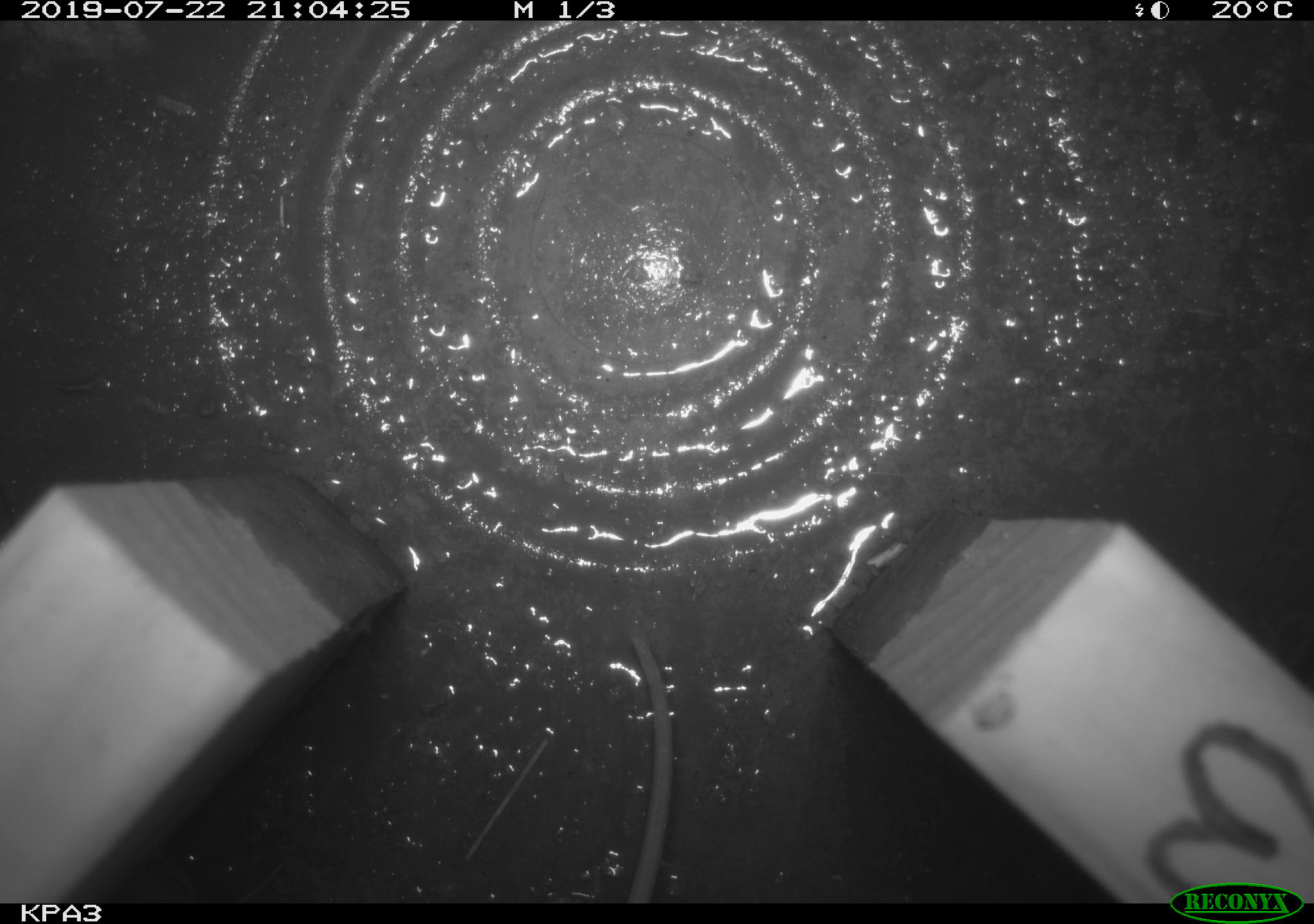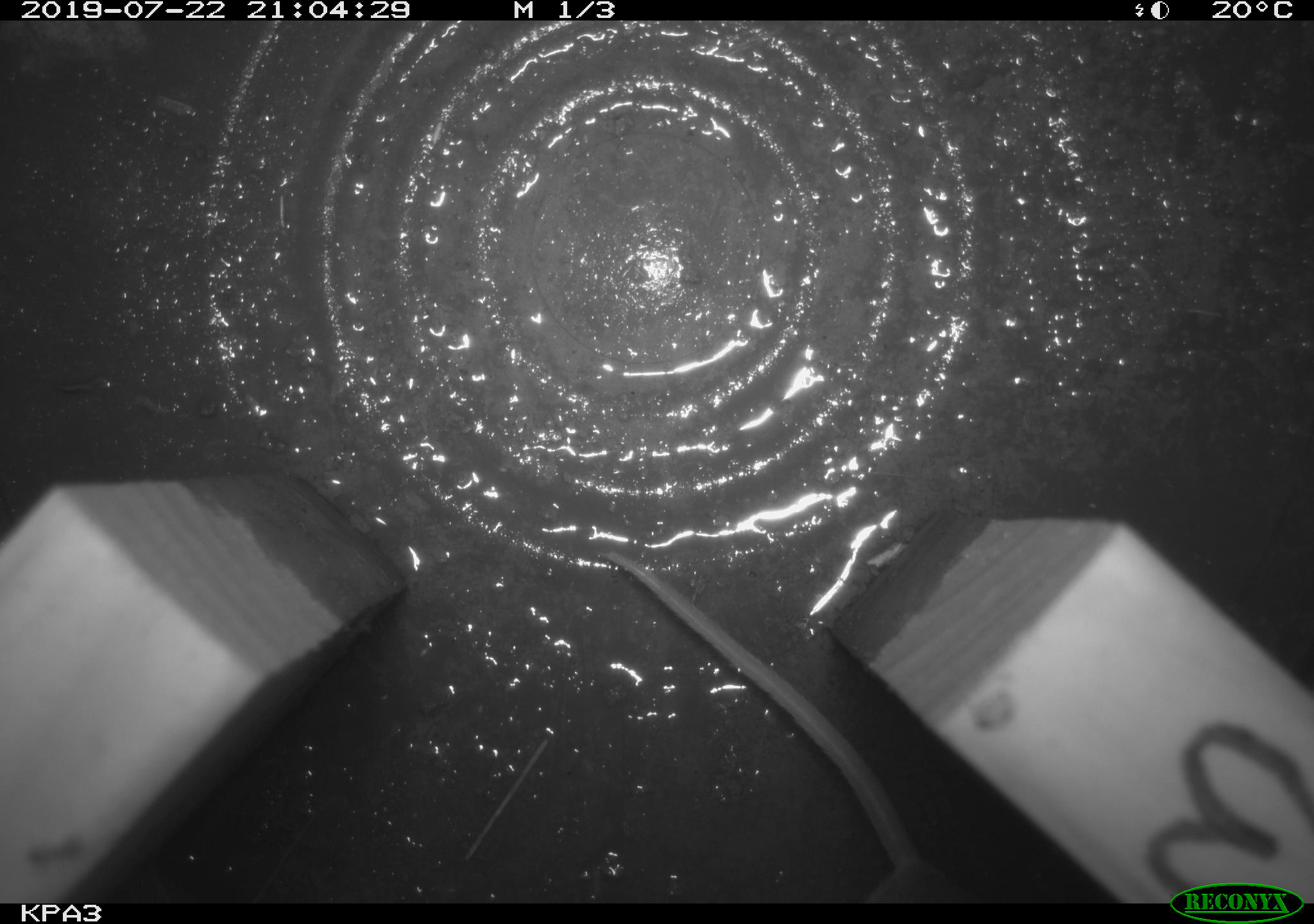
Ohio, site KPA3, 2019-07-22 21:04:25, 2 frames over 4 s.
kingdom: Animalia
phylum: Chordata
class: Mammalia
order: Rodentia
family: Cricetidae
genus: Peromyscus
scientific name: Peromyscus leucopus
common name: white-footed mouse